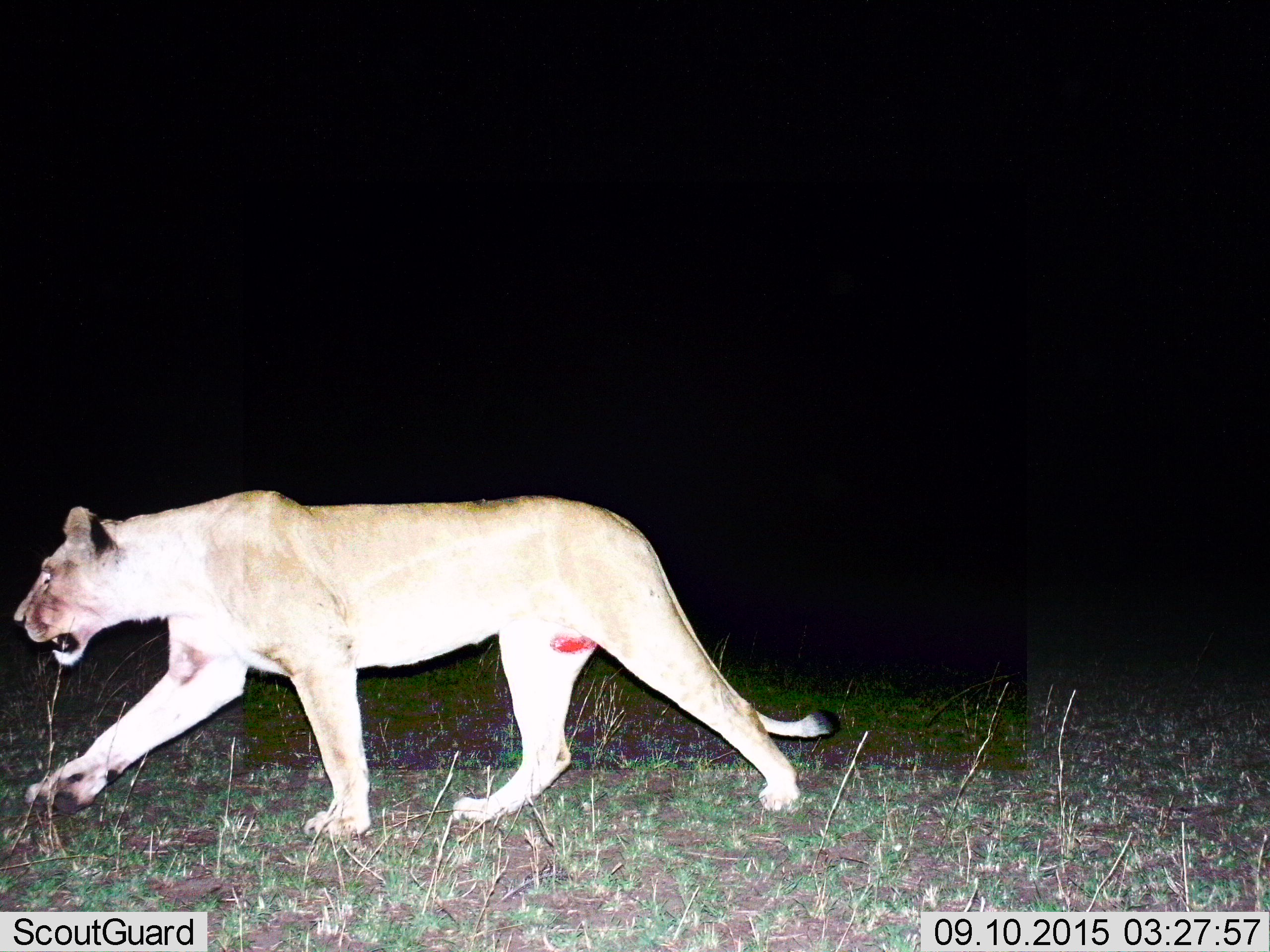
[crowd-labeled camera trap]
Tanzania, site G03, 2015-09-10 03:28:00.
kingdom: Animalia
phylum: Chordata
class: Mammalia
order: Carnivora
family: Felidae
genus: Panthera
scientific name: Panthera leo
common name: lion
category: lionfemale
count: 1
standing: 11%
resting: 0%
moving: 89%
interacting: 0%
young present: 6%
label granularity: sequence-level